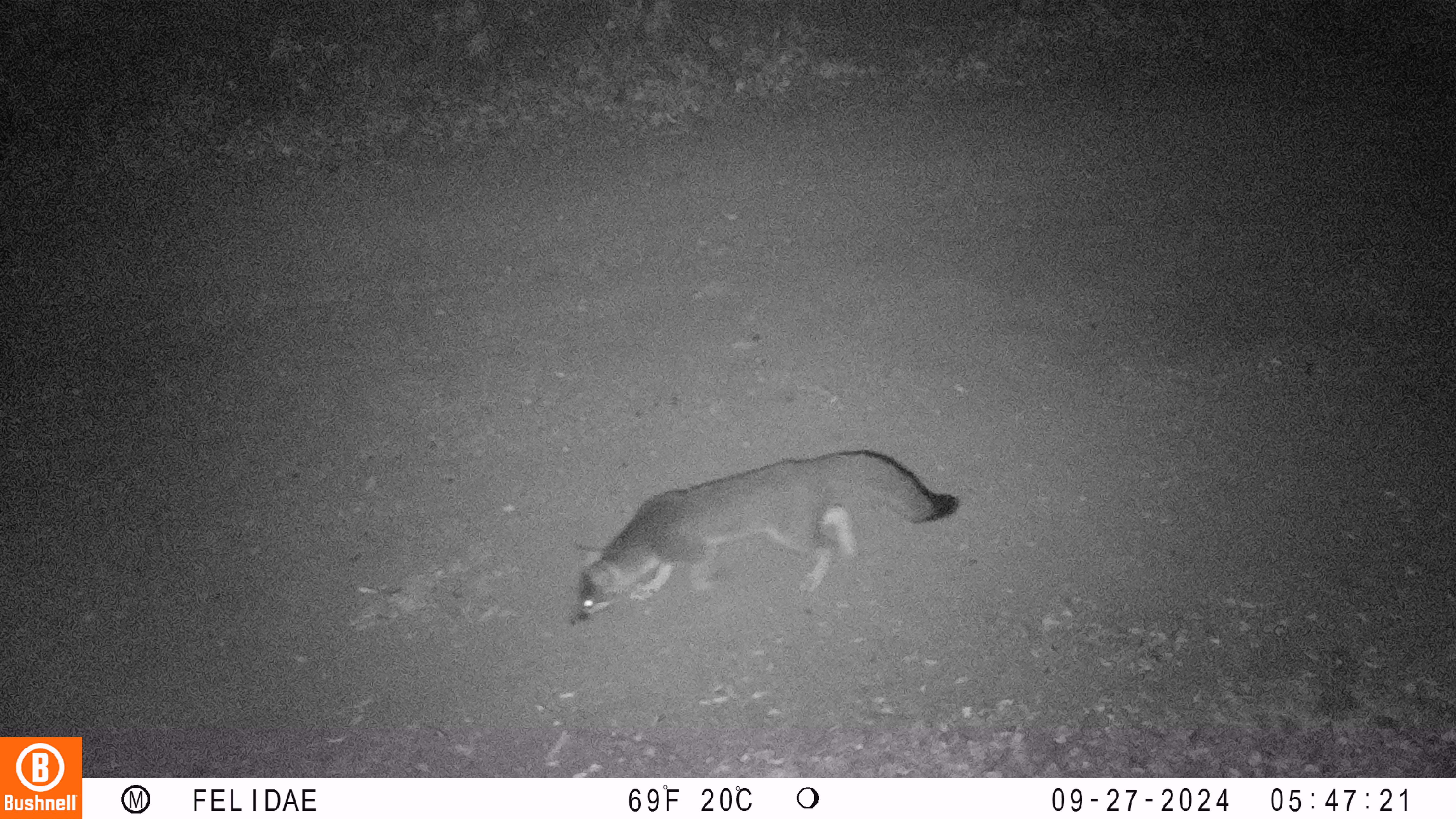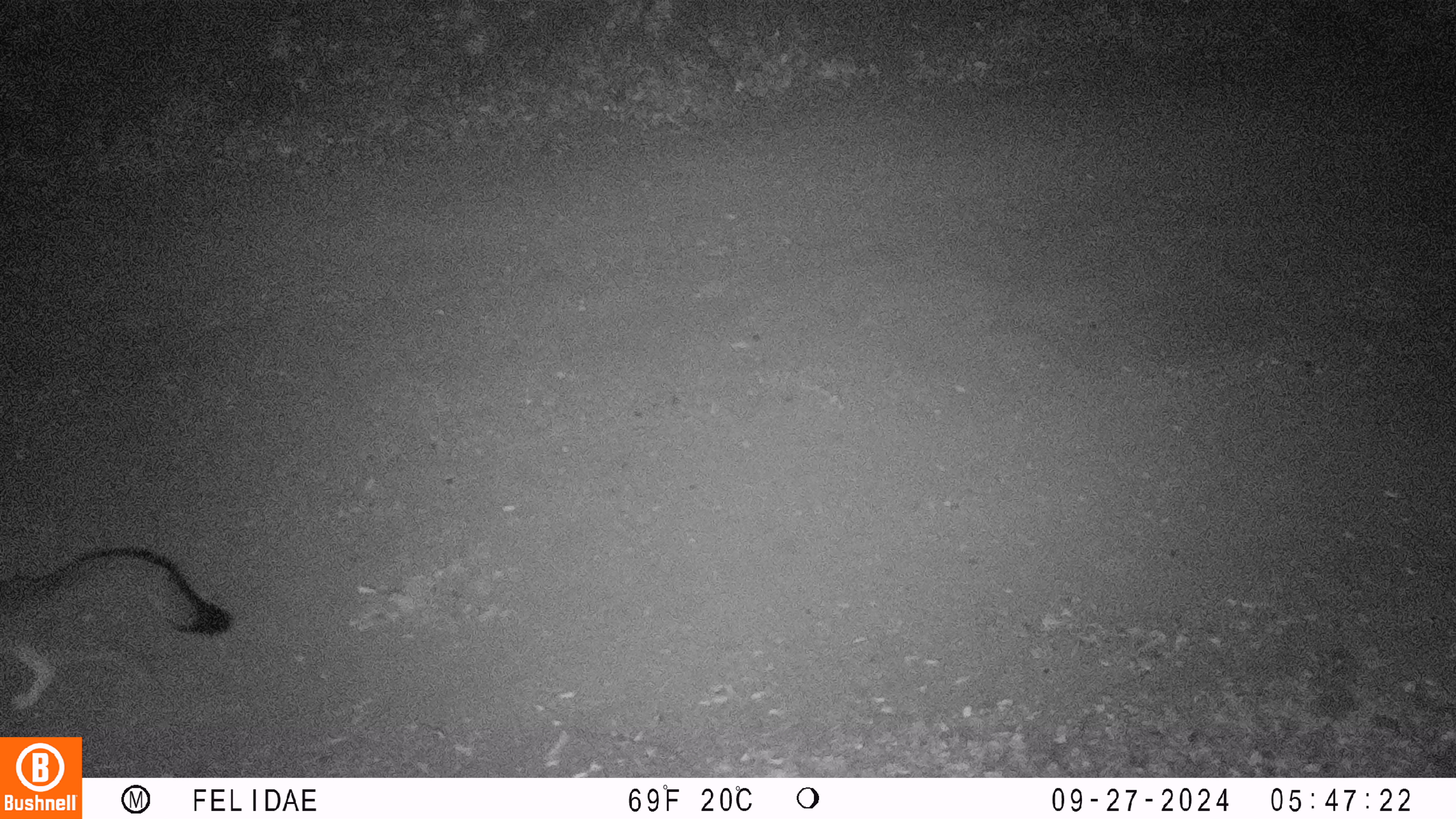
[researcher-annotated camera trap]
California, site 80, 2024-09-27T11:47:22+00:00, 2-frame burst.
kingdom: Animalia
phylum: Chordata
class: Mammalia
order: Carnivora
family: Canidae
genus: Urocyon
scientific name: Urocyon cinereoargenteus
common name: gray fox